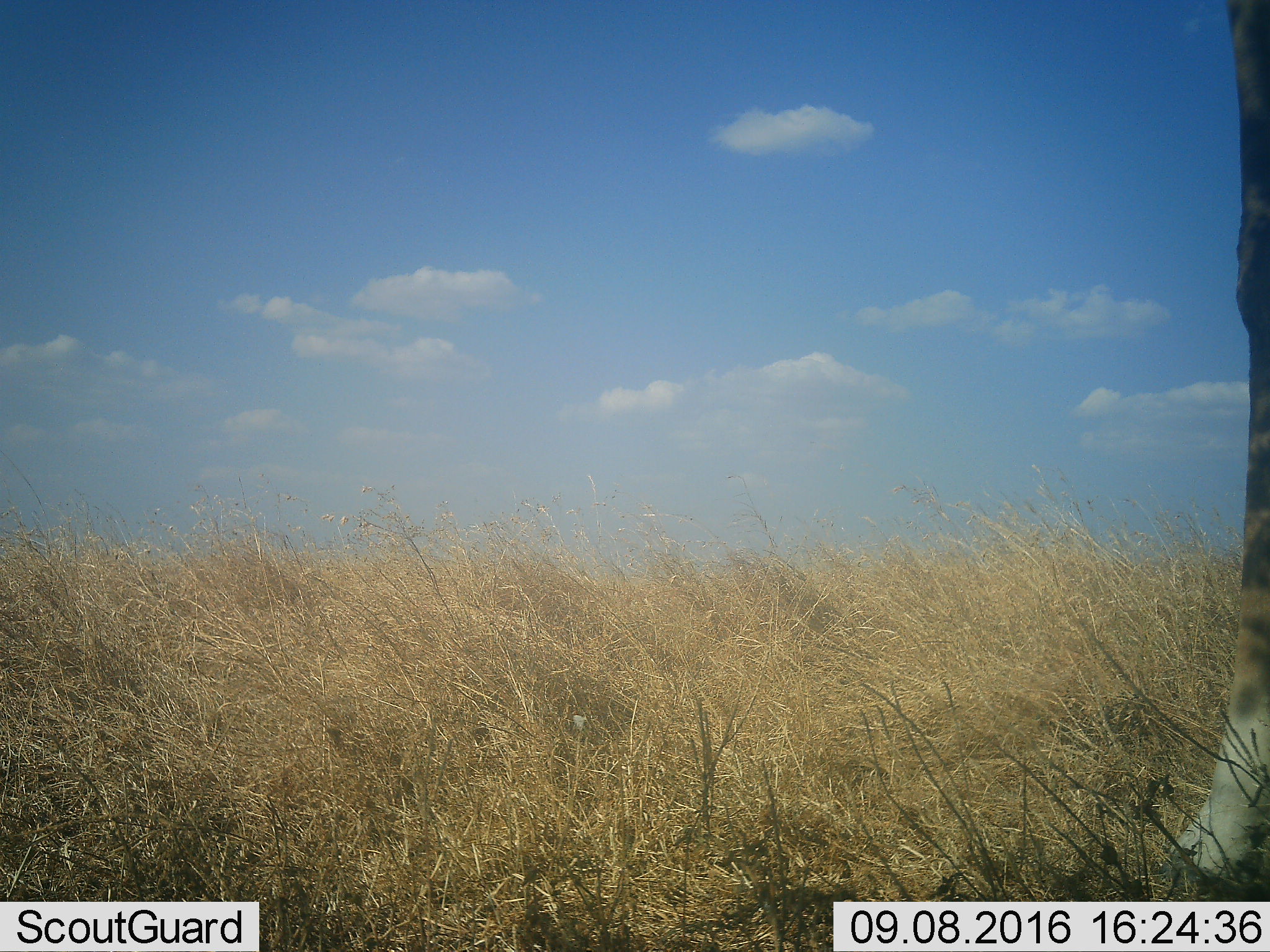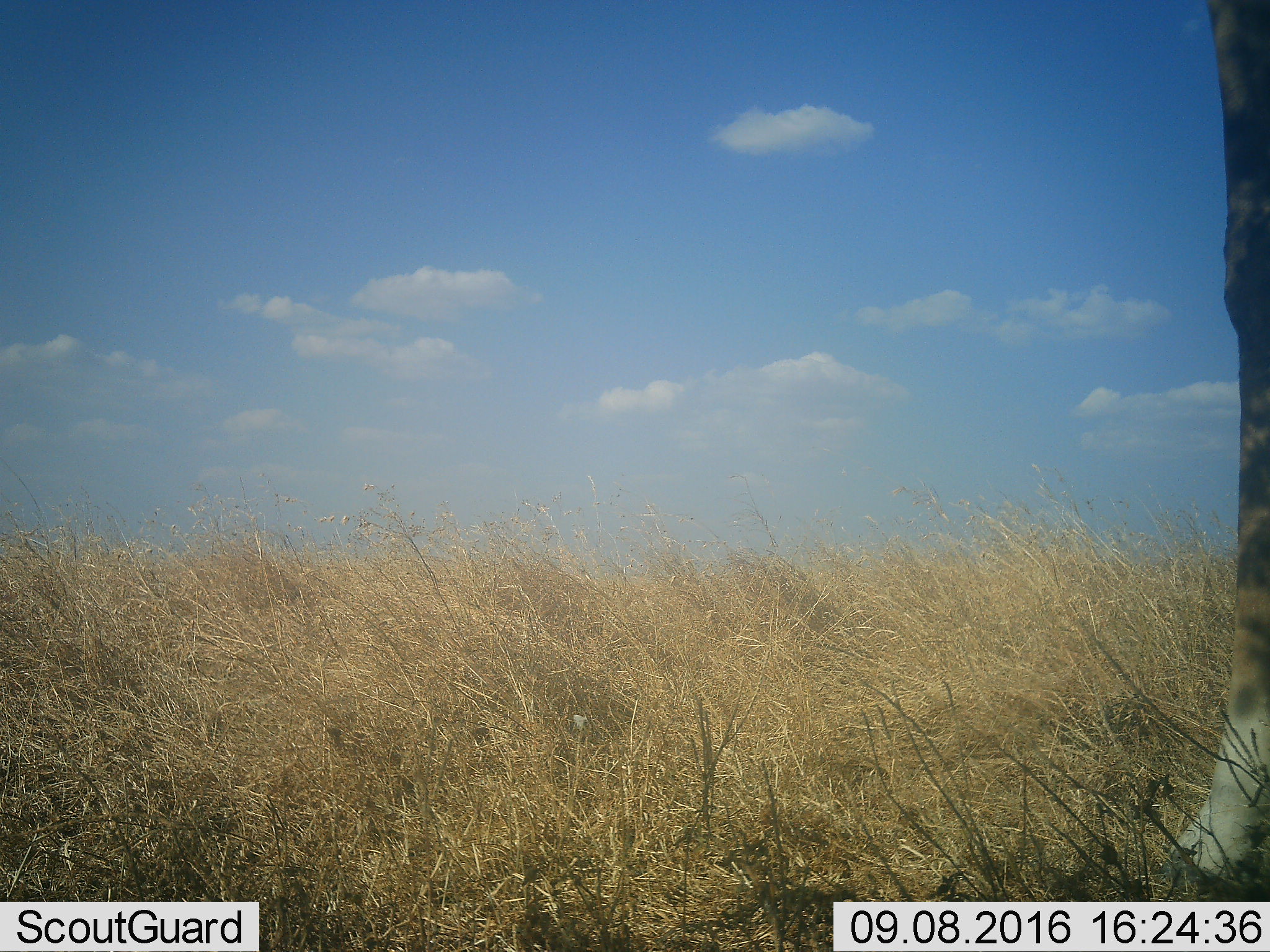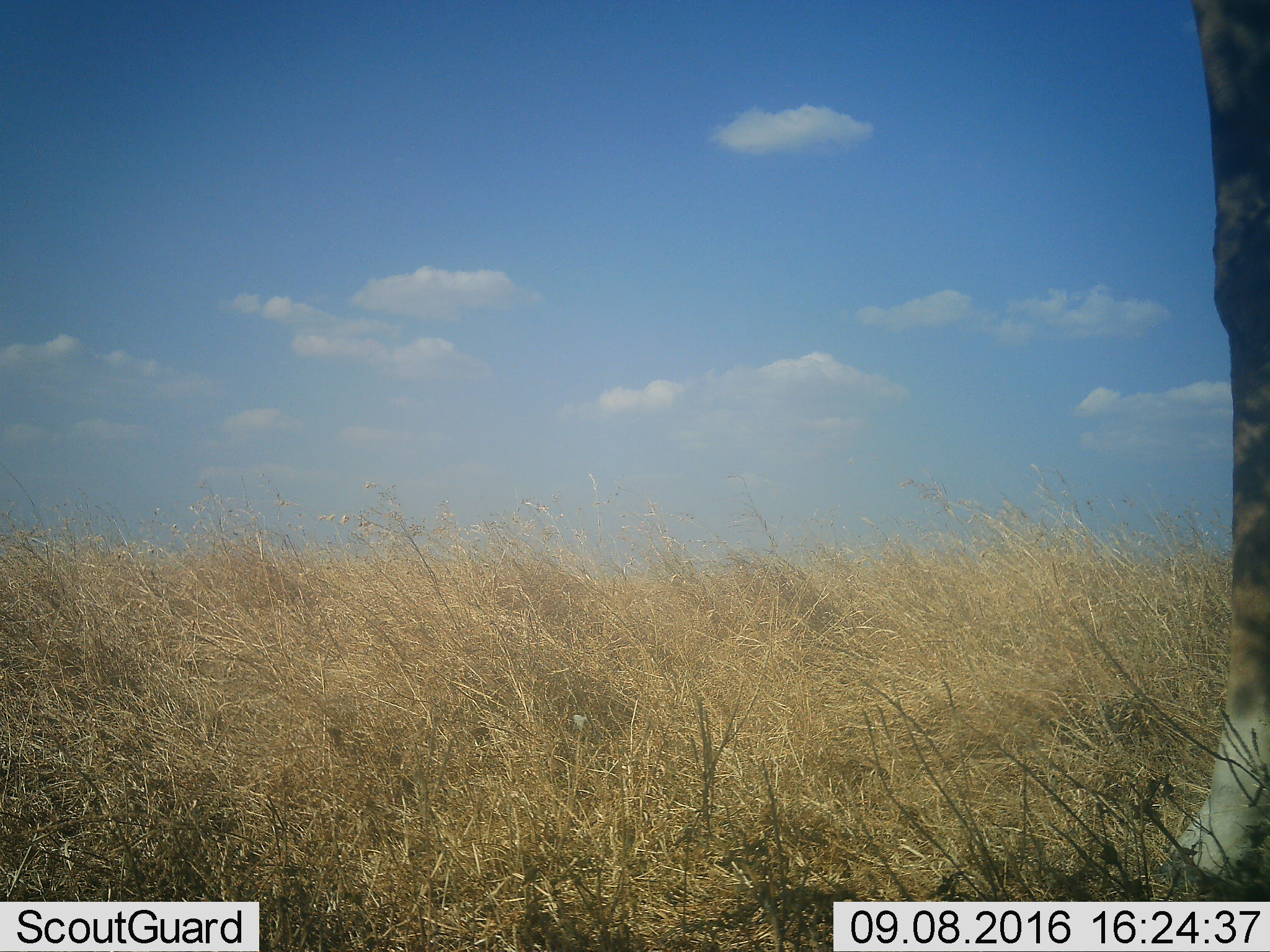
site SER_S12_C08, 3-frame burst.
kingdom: Animalia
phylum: Chordata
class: Mammalia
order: Artiodactyla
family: Giraffidae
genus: Giraffa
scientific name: Giraffa camelopardalis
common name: giraffe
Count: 1.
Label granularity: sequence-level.